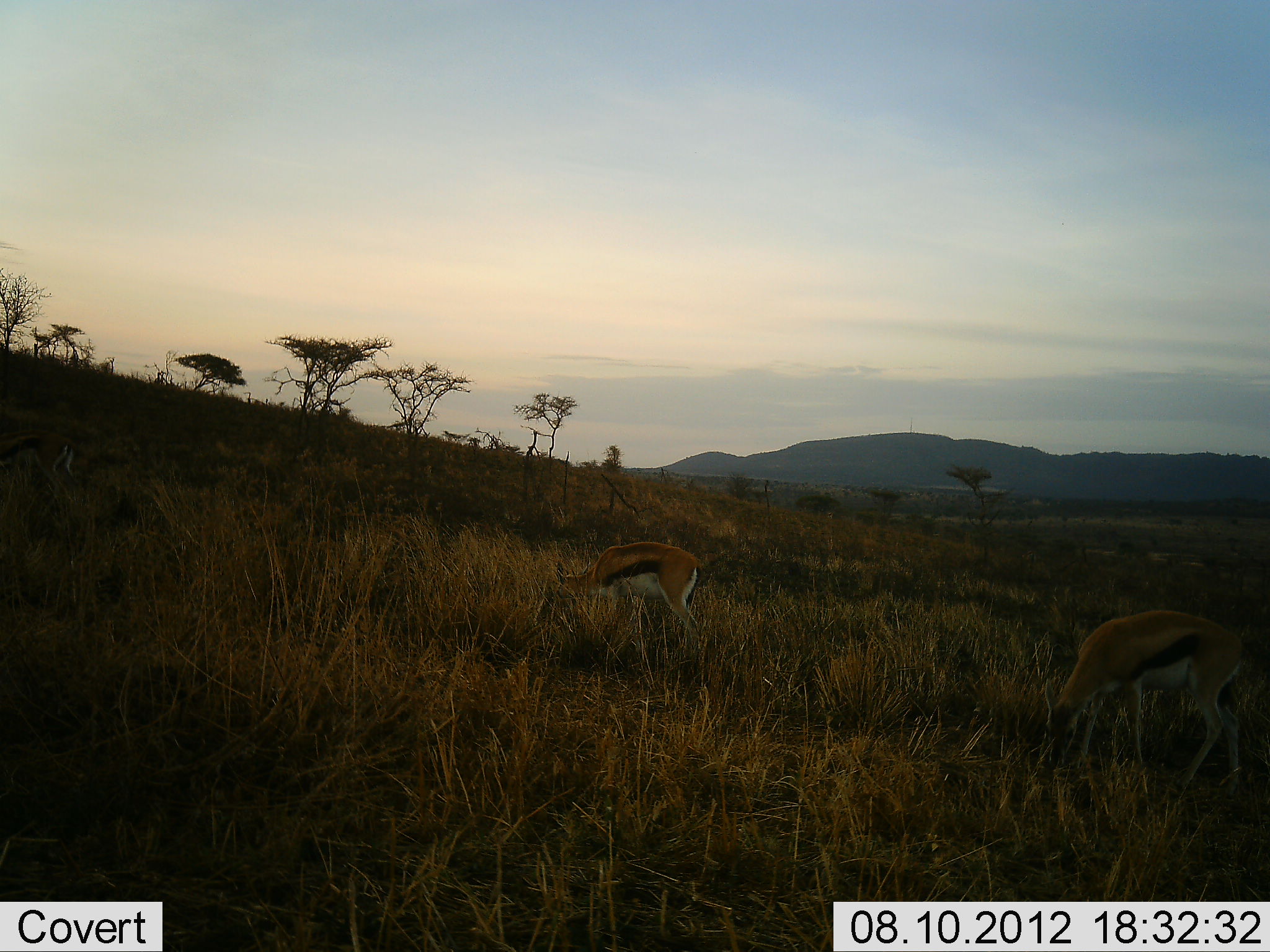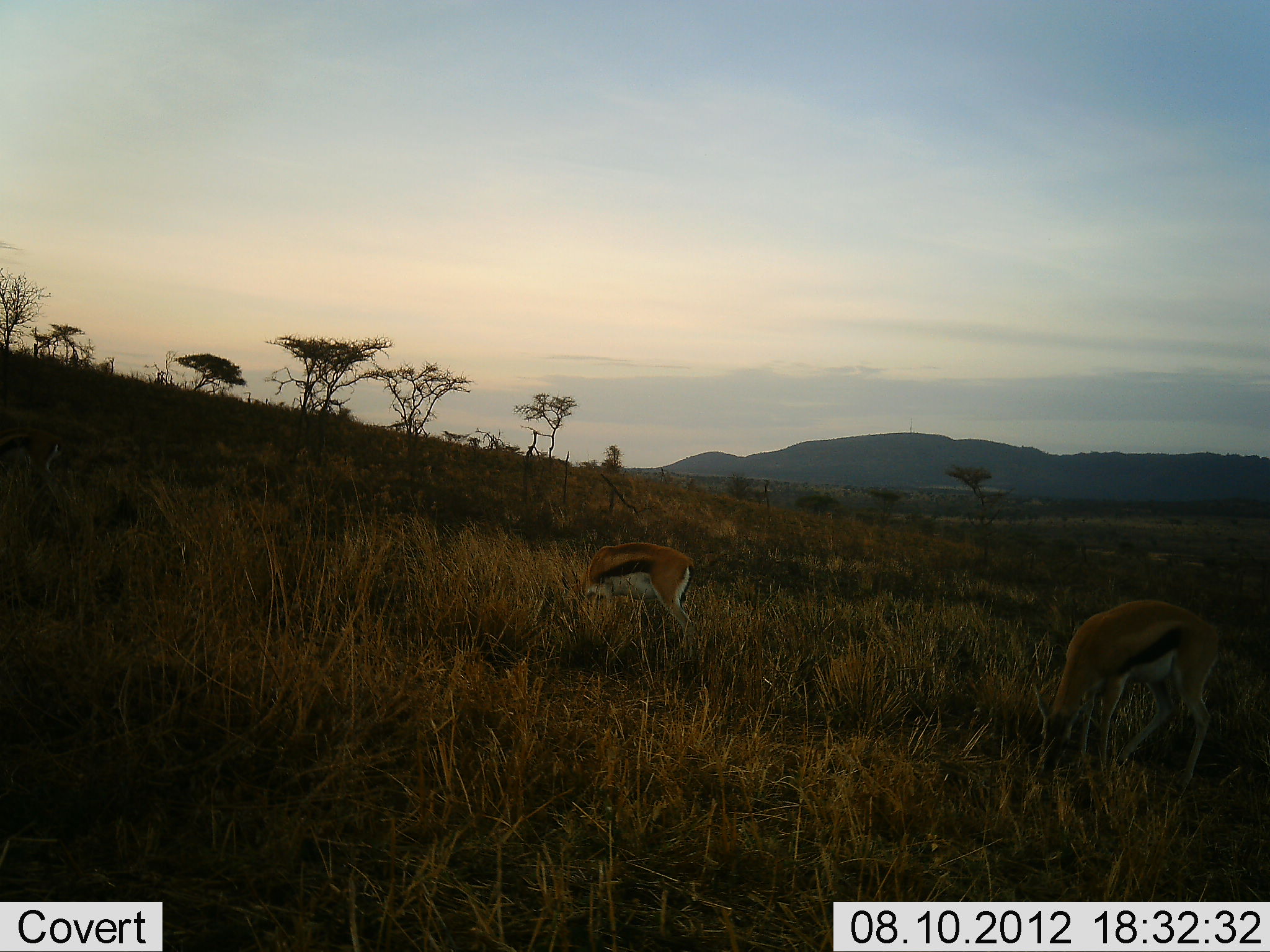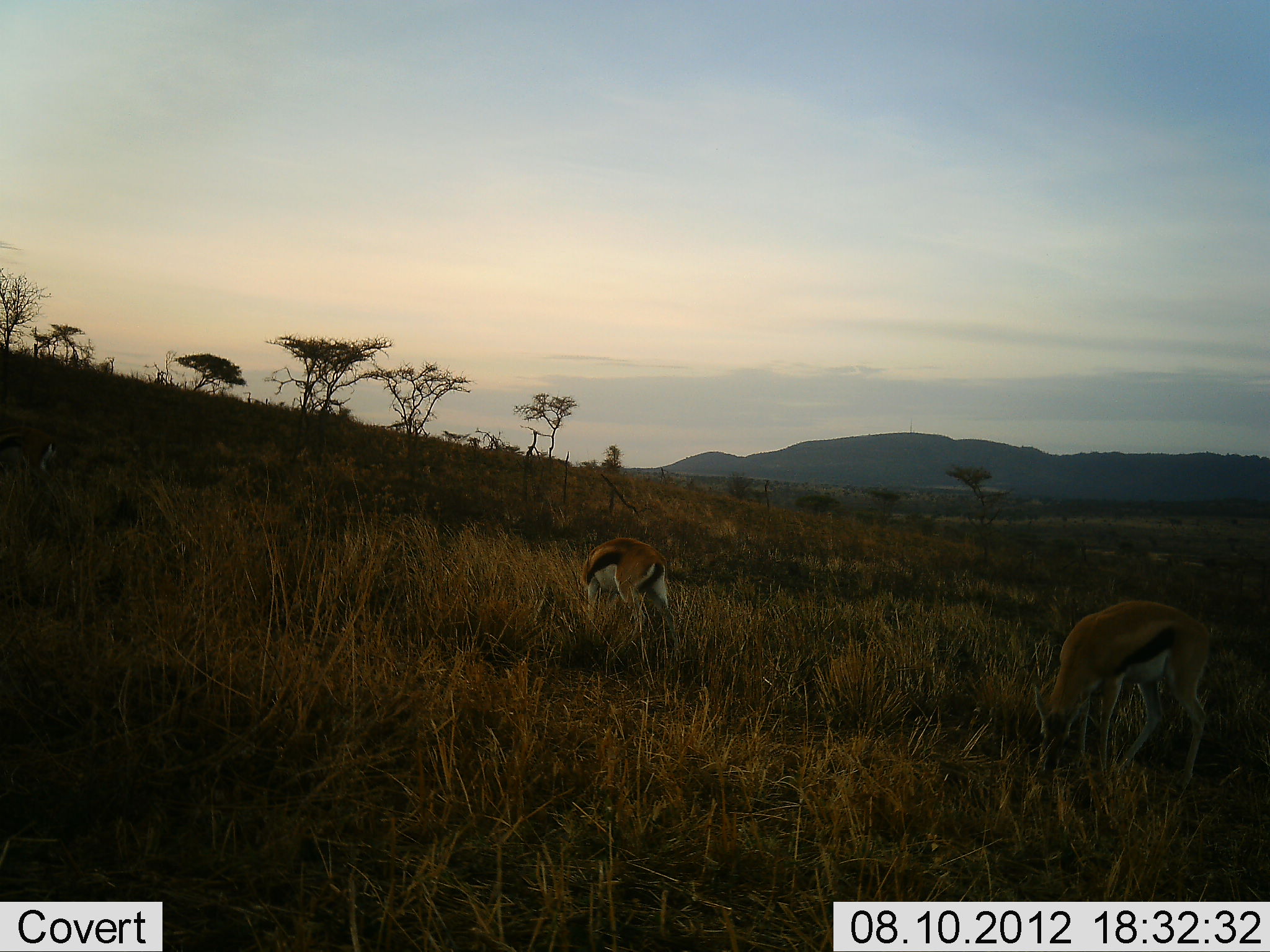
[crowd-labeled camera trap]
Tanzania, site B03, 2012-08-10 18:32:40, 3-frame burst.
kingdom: Animalia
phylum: Chordata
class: Mammalia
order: Artiodactyla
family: Bovidae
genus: Eudorcas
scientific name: Eudorcas thomsonii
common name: thomson's gazelle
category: gazellethomsons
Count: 2.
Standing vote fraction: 10%.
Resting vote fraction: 0%.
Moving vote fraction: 0%.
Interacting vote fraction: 0%.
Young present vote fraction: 0%.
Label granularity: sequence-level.